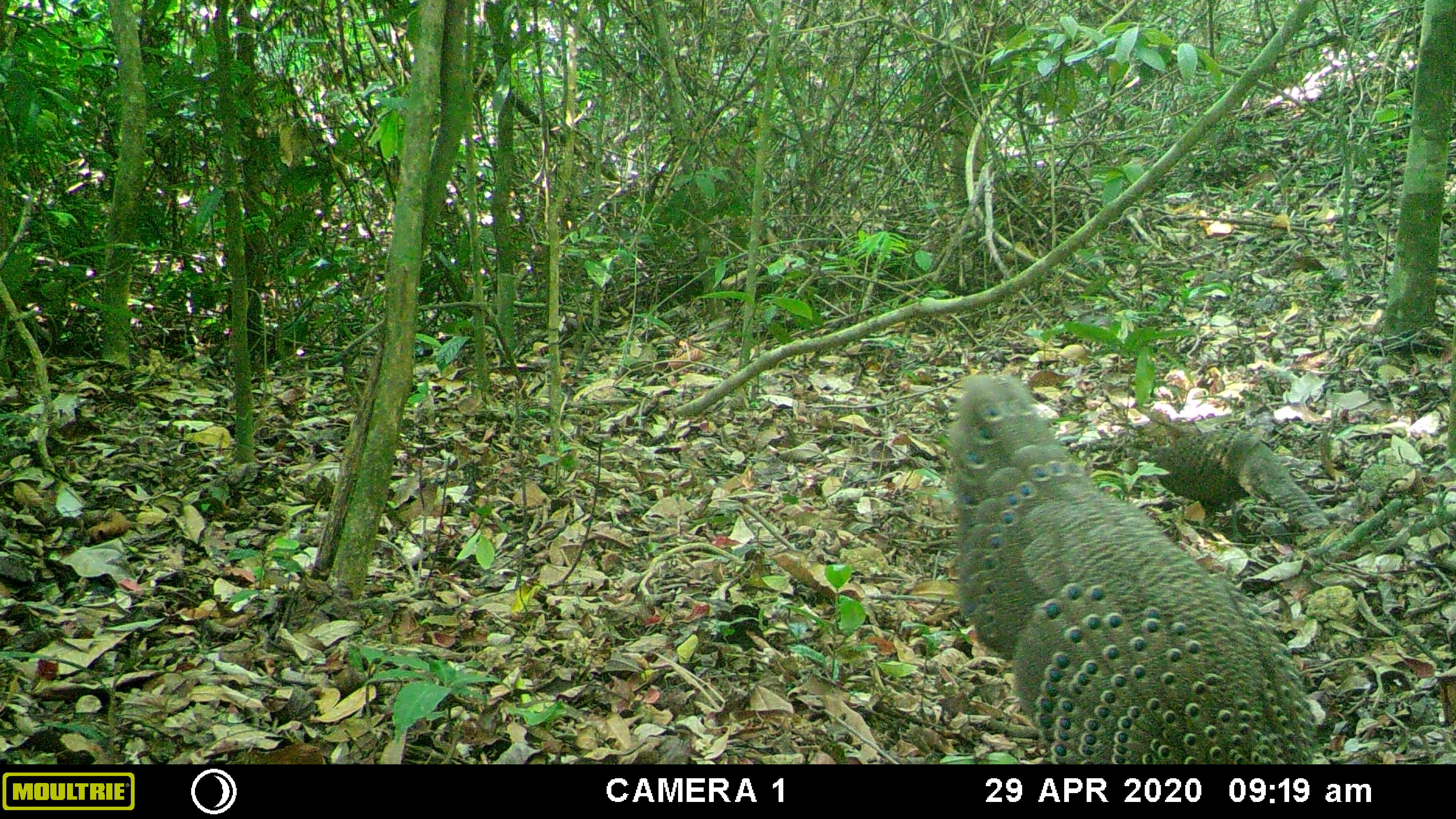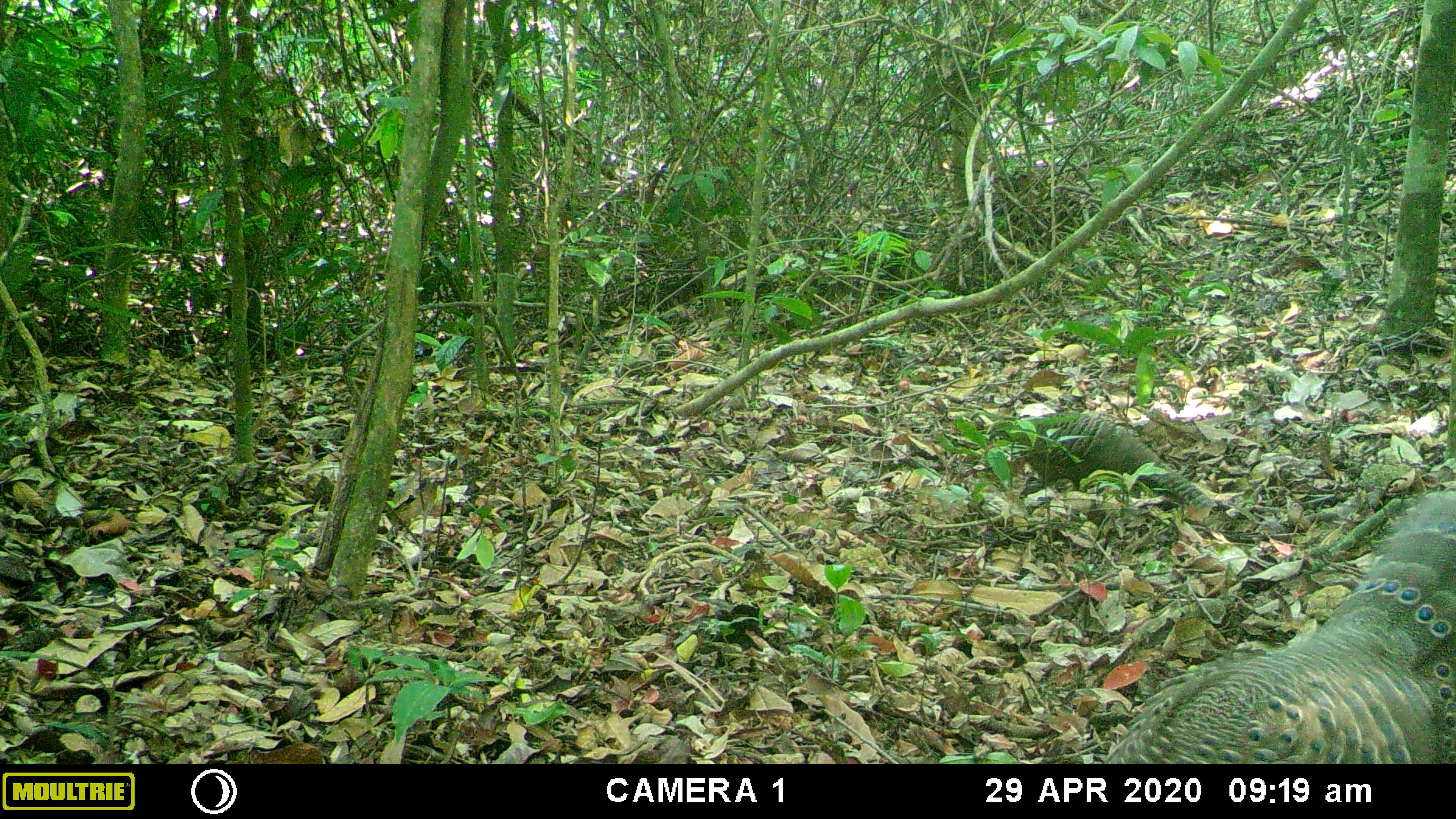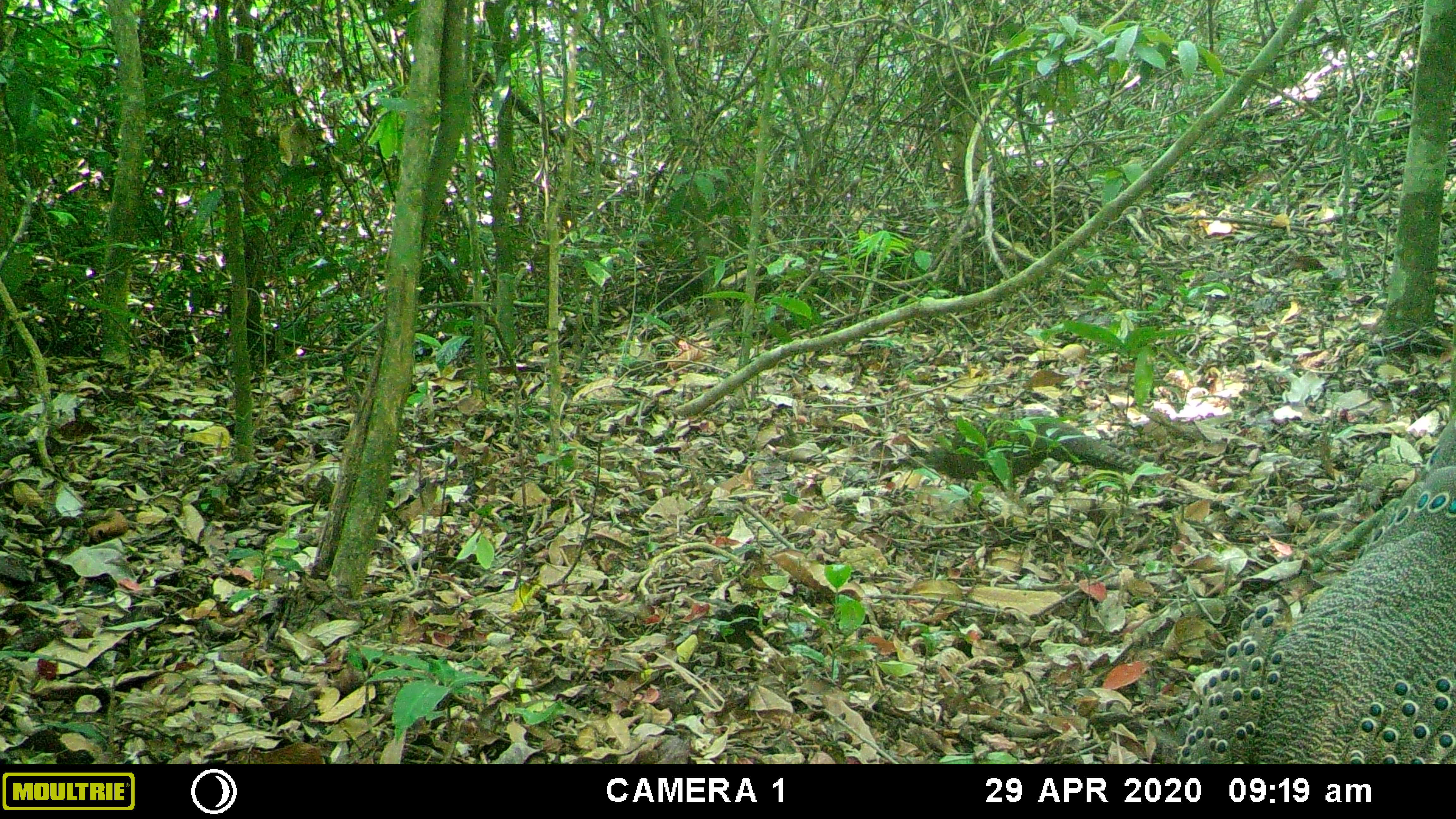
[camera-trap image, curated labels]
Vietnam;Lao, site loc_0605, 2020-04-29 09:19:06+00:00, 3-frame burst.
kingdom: Animalia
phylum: Chordata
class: Aves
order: Galliformes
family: Phasianidae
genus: Polyplectron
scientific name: Polyplectron bicalcaratum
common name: gray peacock-pheasant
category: grey peacock pheasant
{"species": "grey peacock pheasant (gray peacock-pheasant) (Polyplectron bicalcaratum)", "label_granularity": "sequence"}